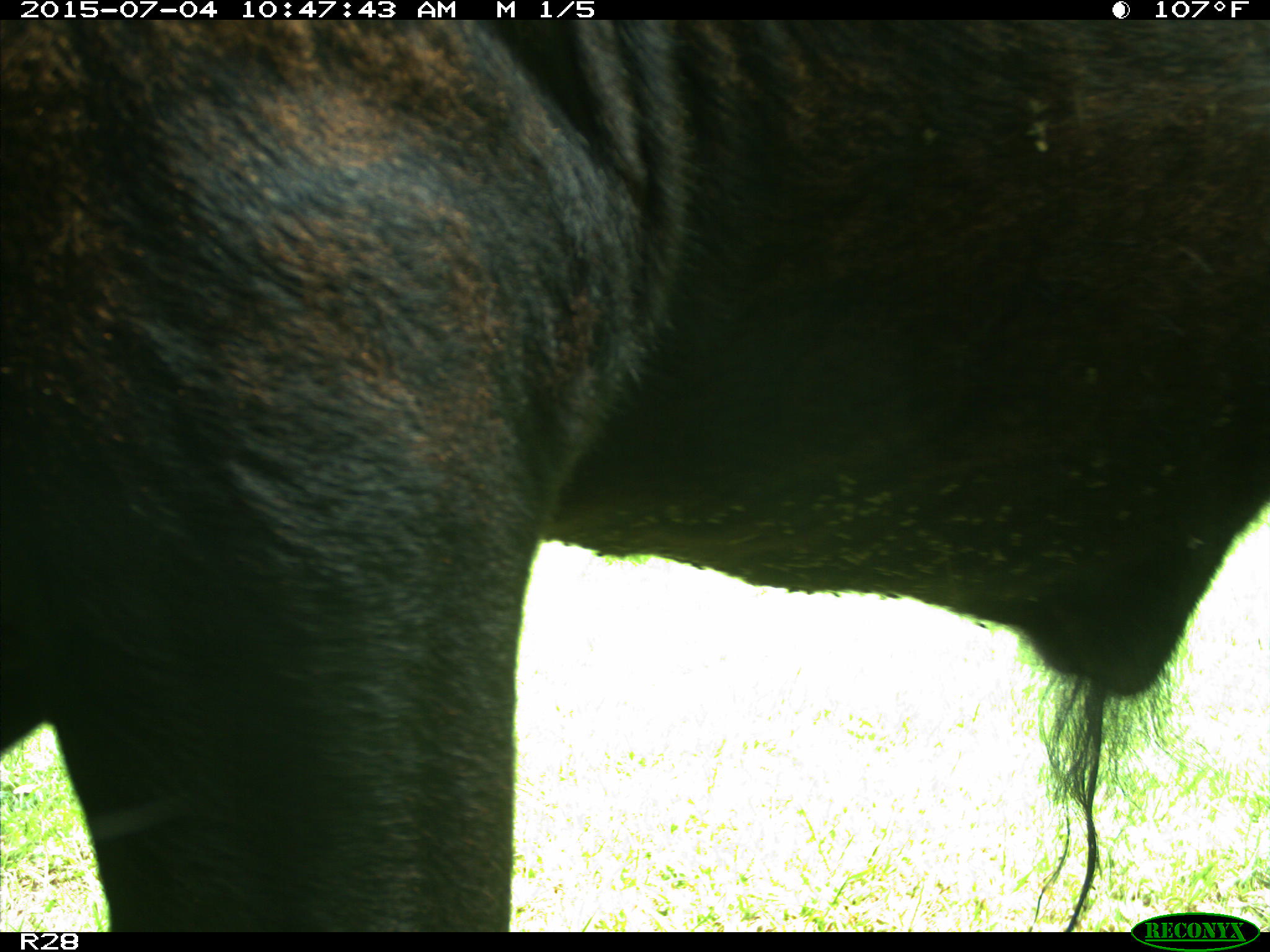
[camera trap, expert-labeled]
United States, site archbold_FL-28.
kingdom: Animalia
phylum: Chordata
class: Mammalia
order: Artiodactyla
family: Bovidae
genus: Bos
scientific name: Bos taurus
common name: domestic cow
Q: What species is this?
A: Bos taurus (domestic cow).